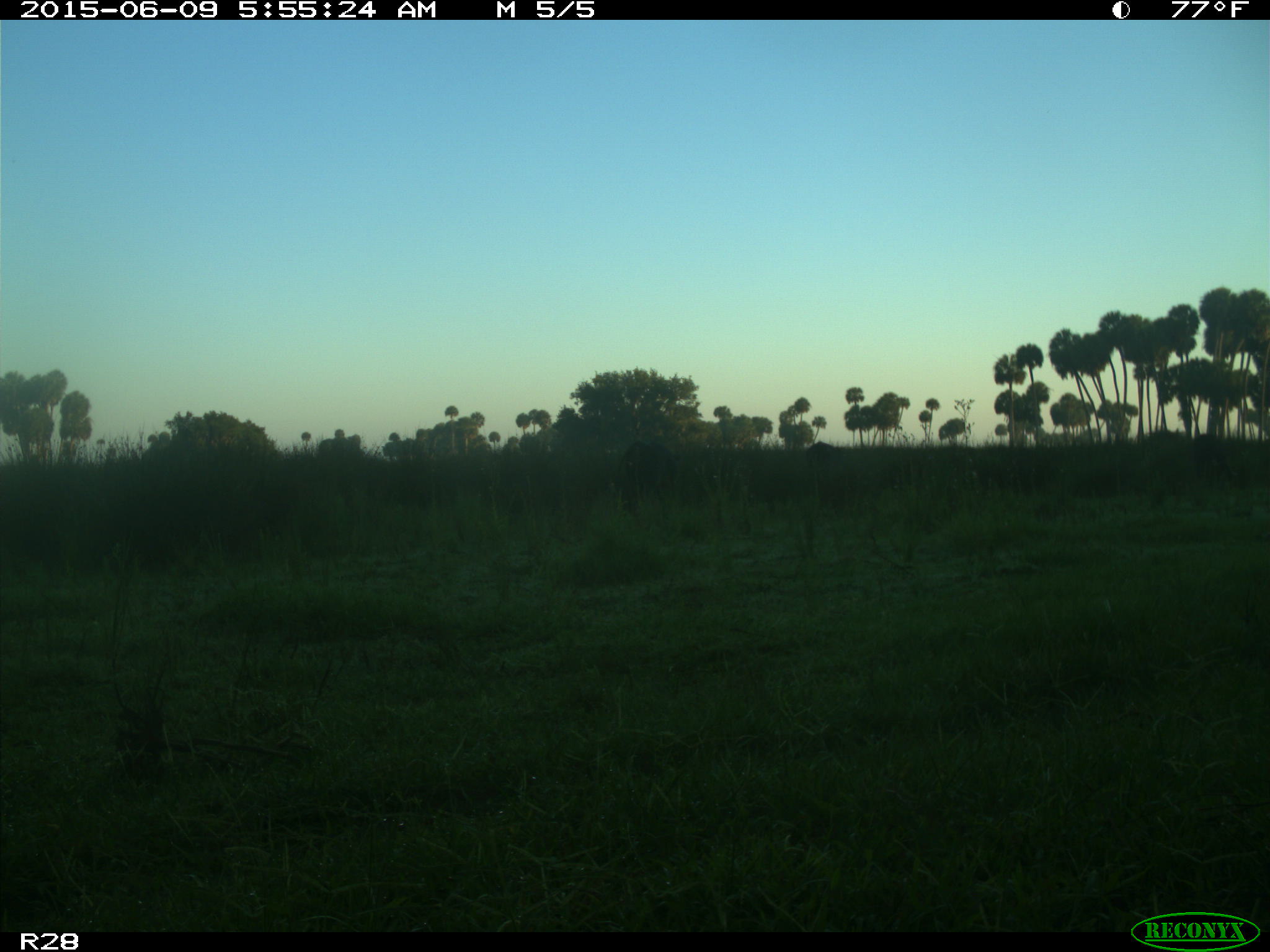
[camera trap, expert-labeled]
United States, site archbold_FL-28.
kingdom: Animalia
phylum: Chordata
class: Mammalia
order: Artiodactyla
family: Bovidae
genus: Bos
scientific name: Bos taurus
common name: domestic cow